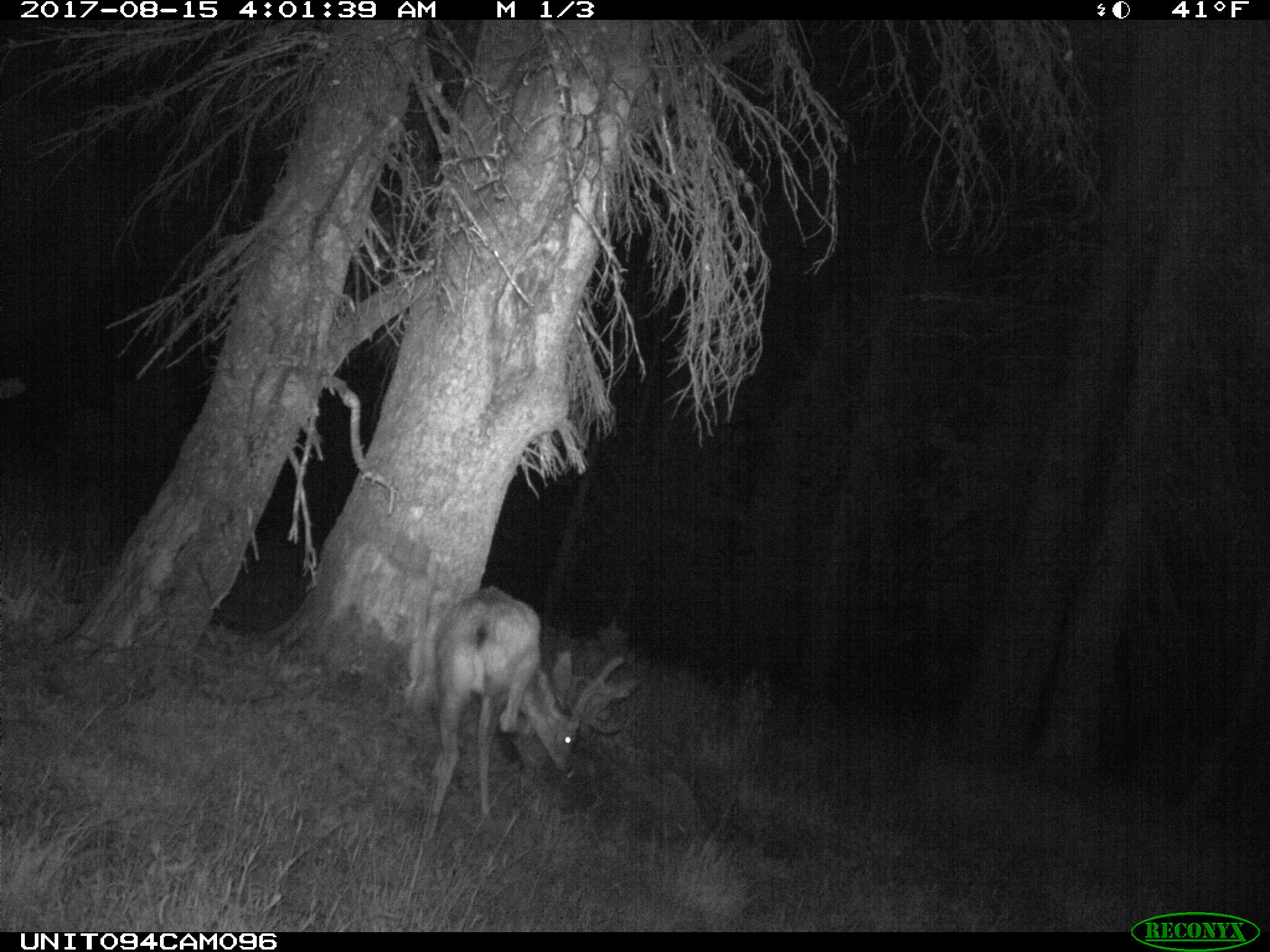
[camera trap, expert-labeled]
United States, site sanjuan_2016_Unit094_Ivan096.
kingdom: Animalia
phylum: Chordata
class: Mammalia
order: Artiodactyla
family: Cervidae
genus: Odocoileus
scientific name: Odocoileus hemionus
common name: mule deer